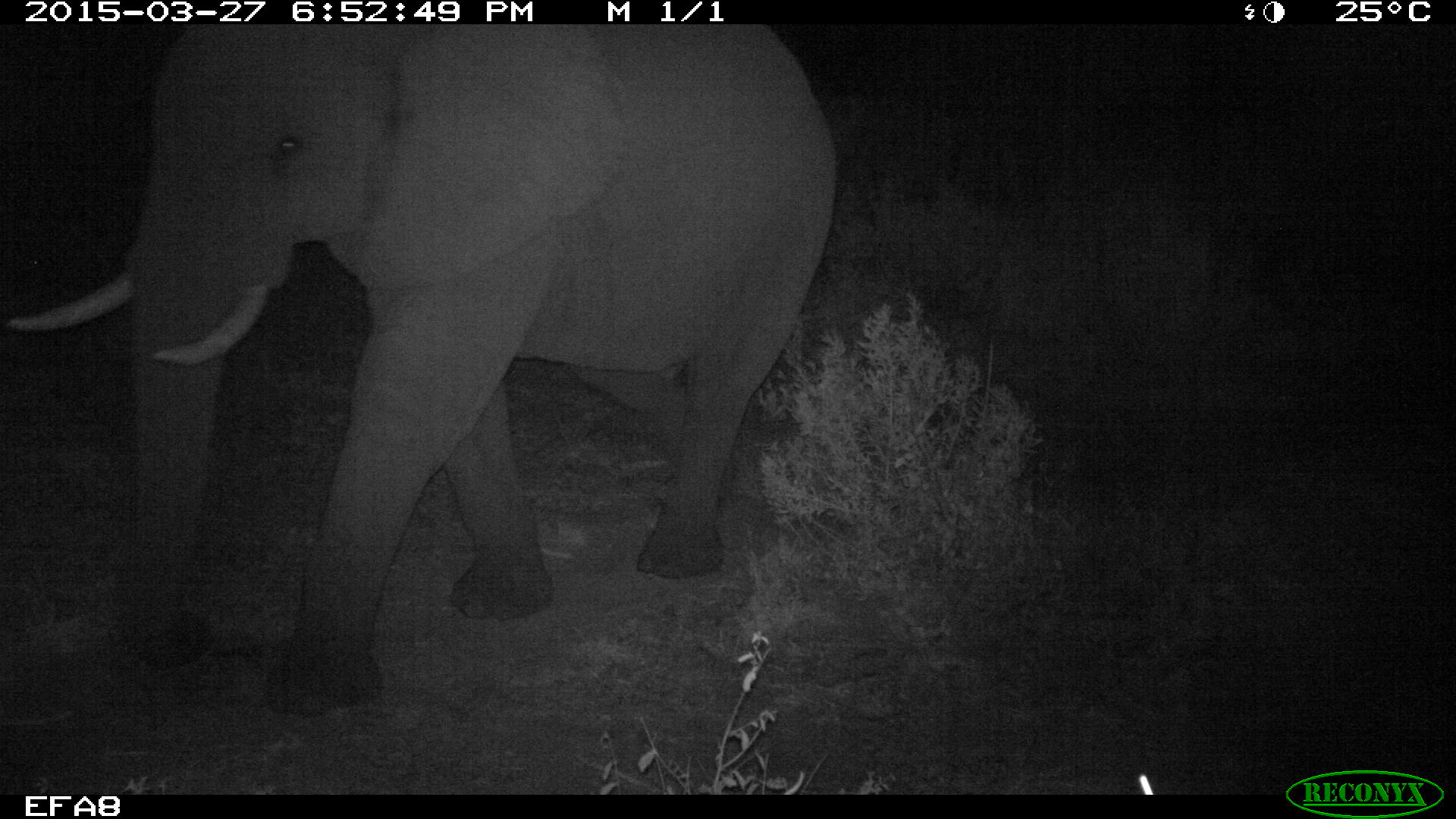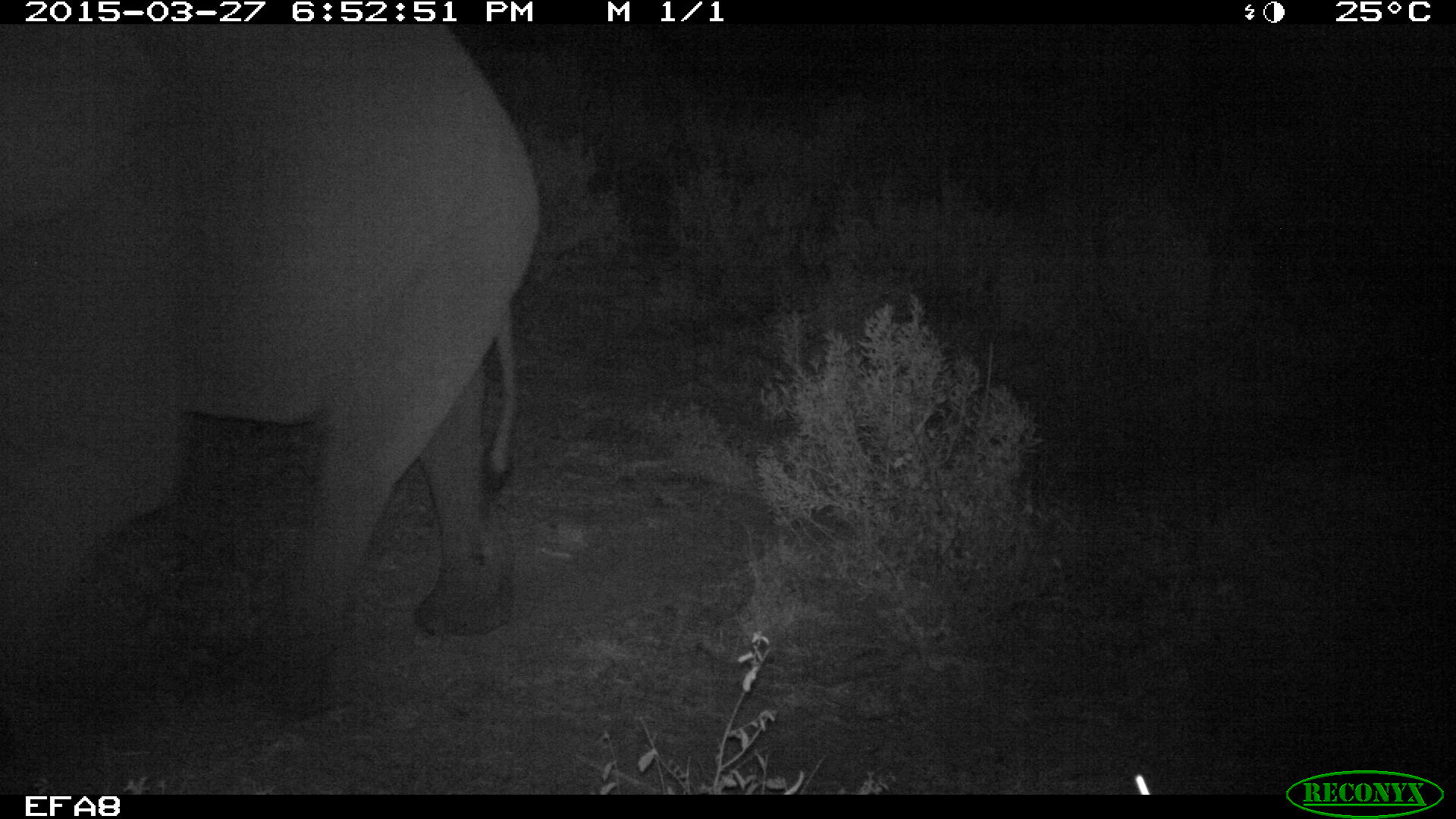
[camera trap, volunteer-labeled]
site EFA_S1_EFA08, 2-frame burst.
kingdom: Animalia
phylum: Chordata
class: Mammalia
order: Proboscidea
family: Elephantidae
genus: Loxodonta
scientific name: Loxodonta africana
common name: african bush elephant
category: elephant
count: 1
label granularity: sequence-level